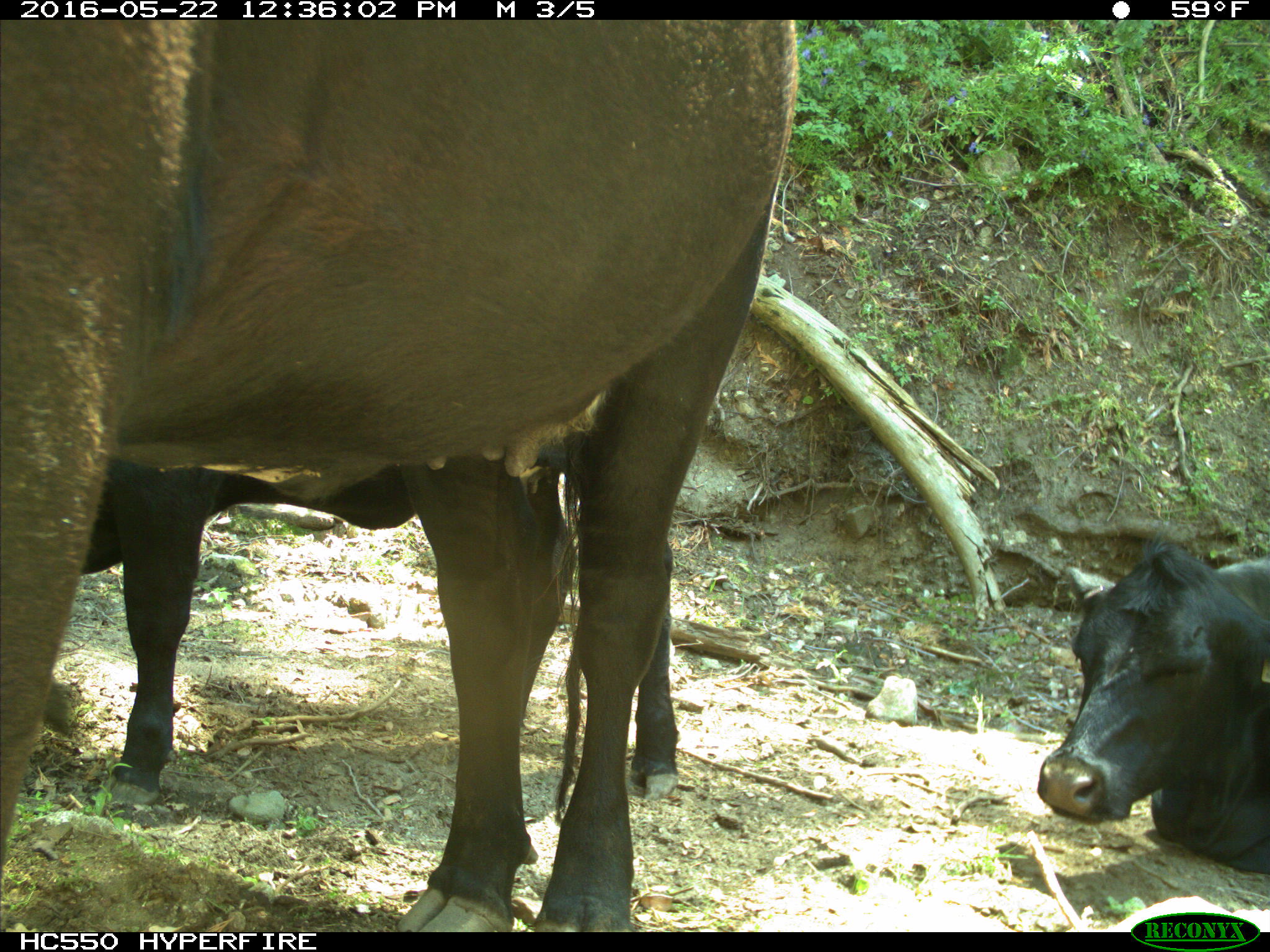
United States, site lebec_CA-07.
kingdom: Animalia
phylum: Chordata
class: Mammalia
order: Artiodactyla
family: Bovidae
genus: Bos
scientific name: Bos taurus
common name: domestic cow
Bos taurus (domestic cow).